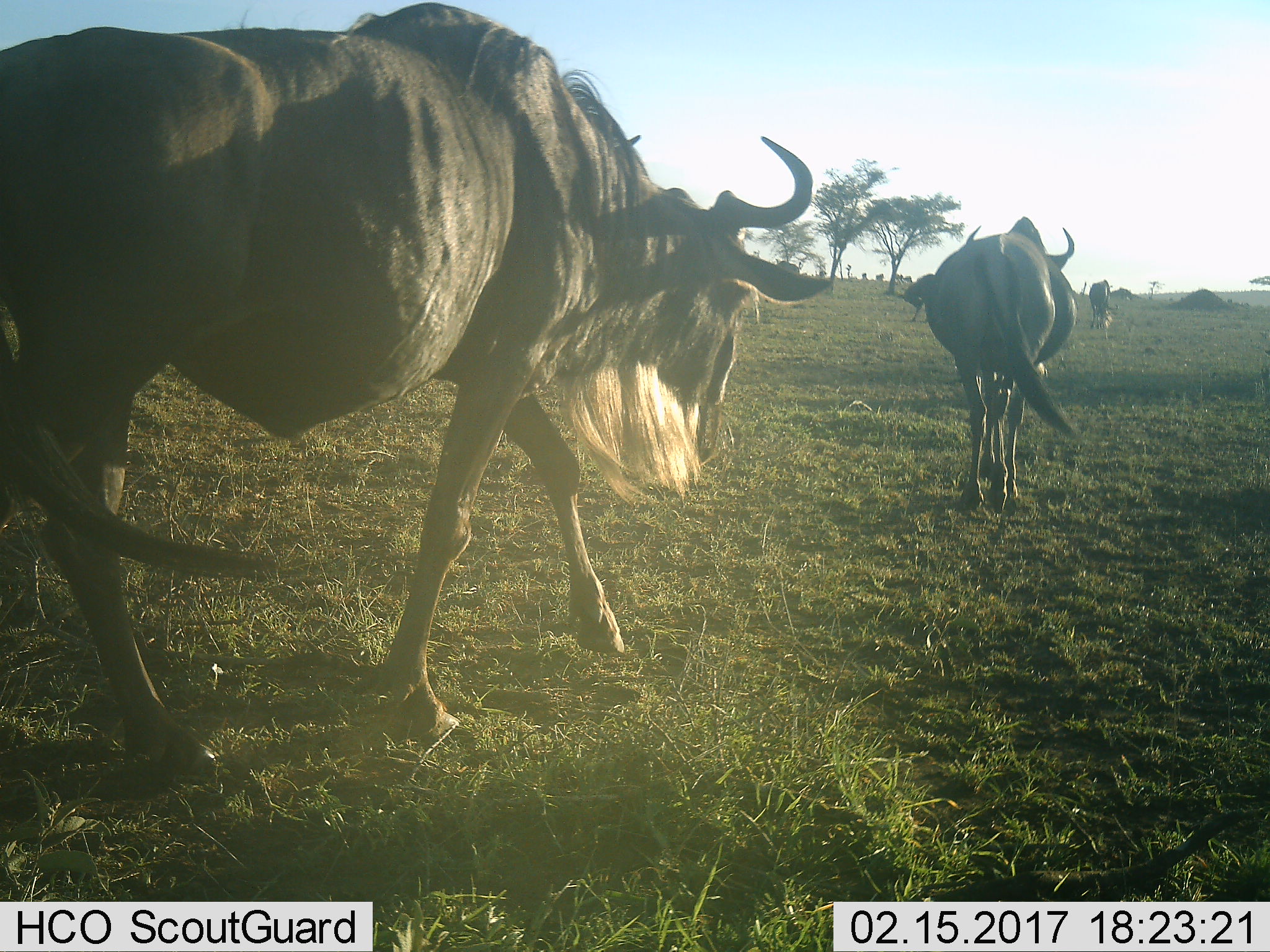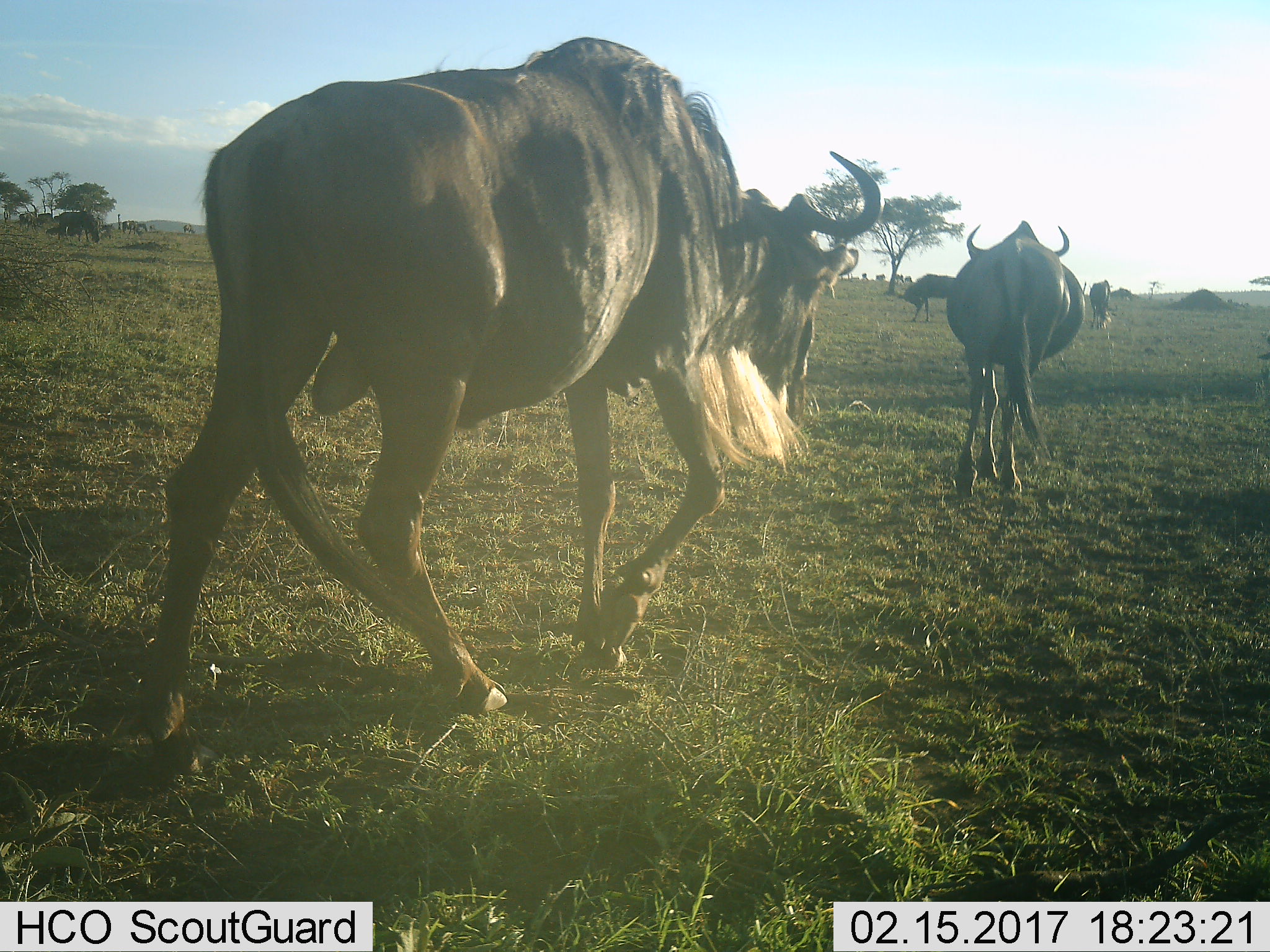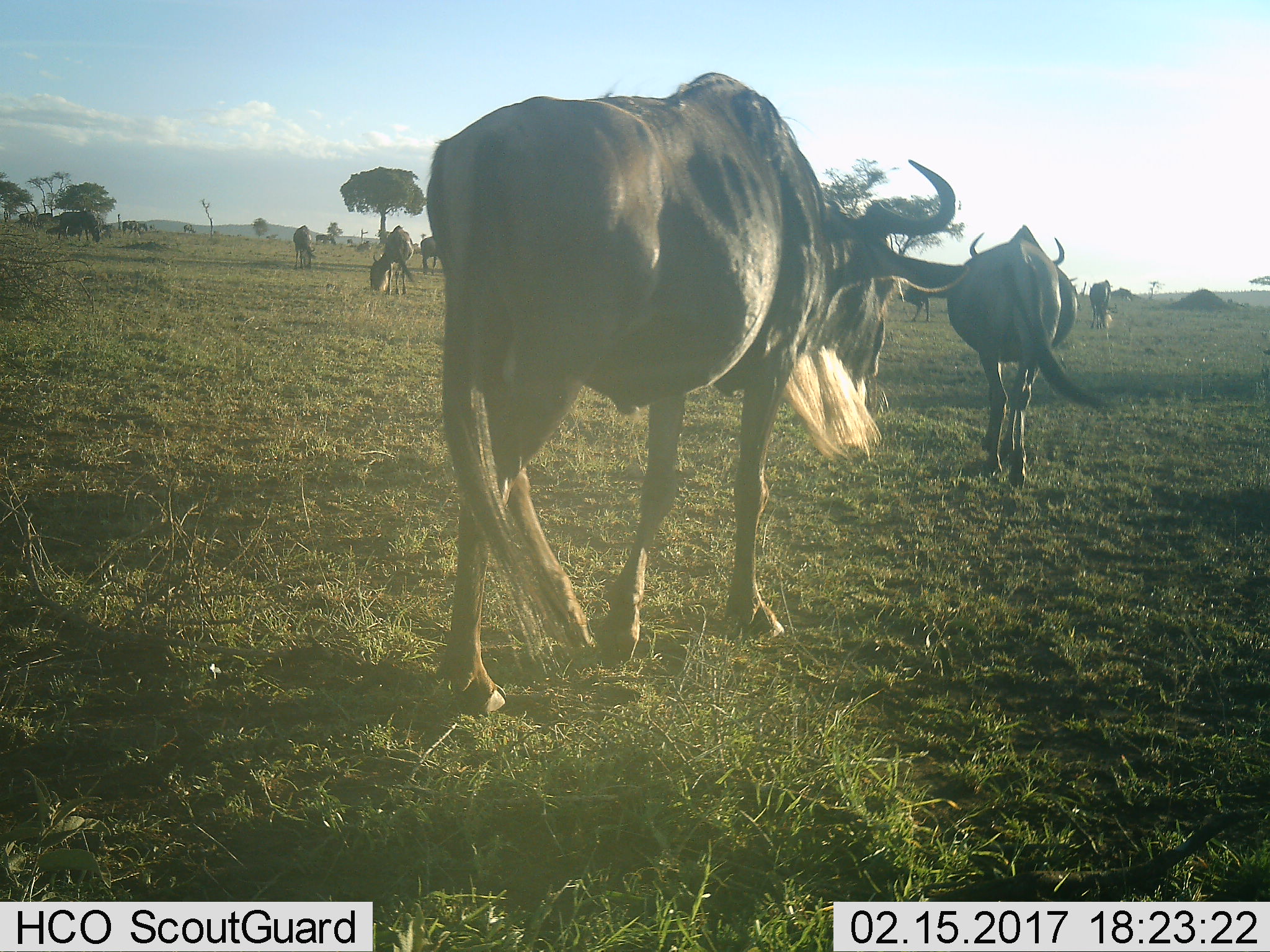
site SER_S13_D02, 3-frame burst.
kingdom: Animalia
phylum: Chordata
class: Mammalia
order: Artiodactyla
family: Bovidae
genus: Connochaetes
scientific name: Connochaetes taurinus taurinus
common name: blue wildebeest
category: wildebeestblue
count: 4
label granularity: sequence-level